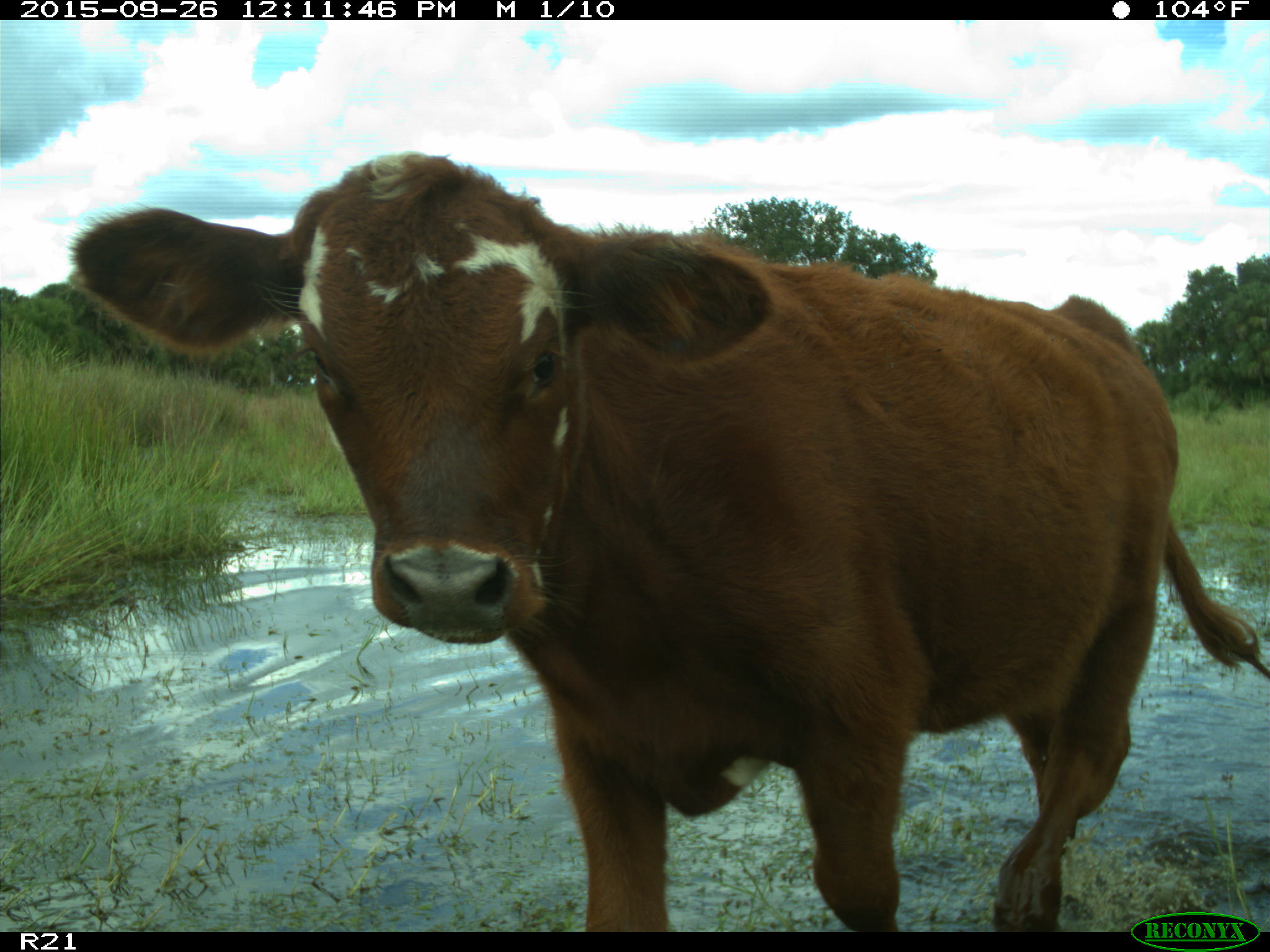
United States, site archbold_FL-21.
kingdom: Animalia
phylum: Chordata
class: Mammalia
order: Artiodactyla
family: Bovidae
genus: Bos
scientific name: Bos taurus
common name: domestic cow